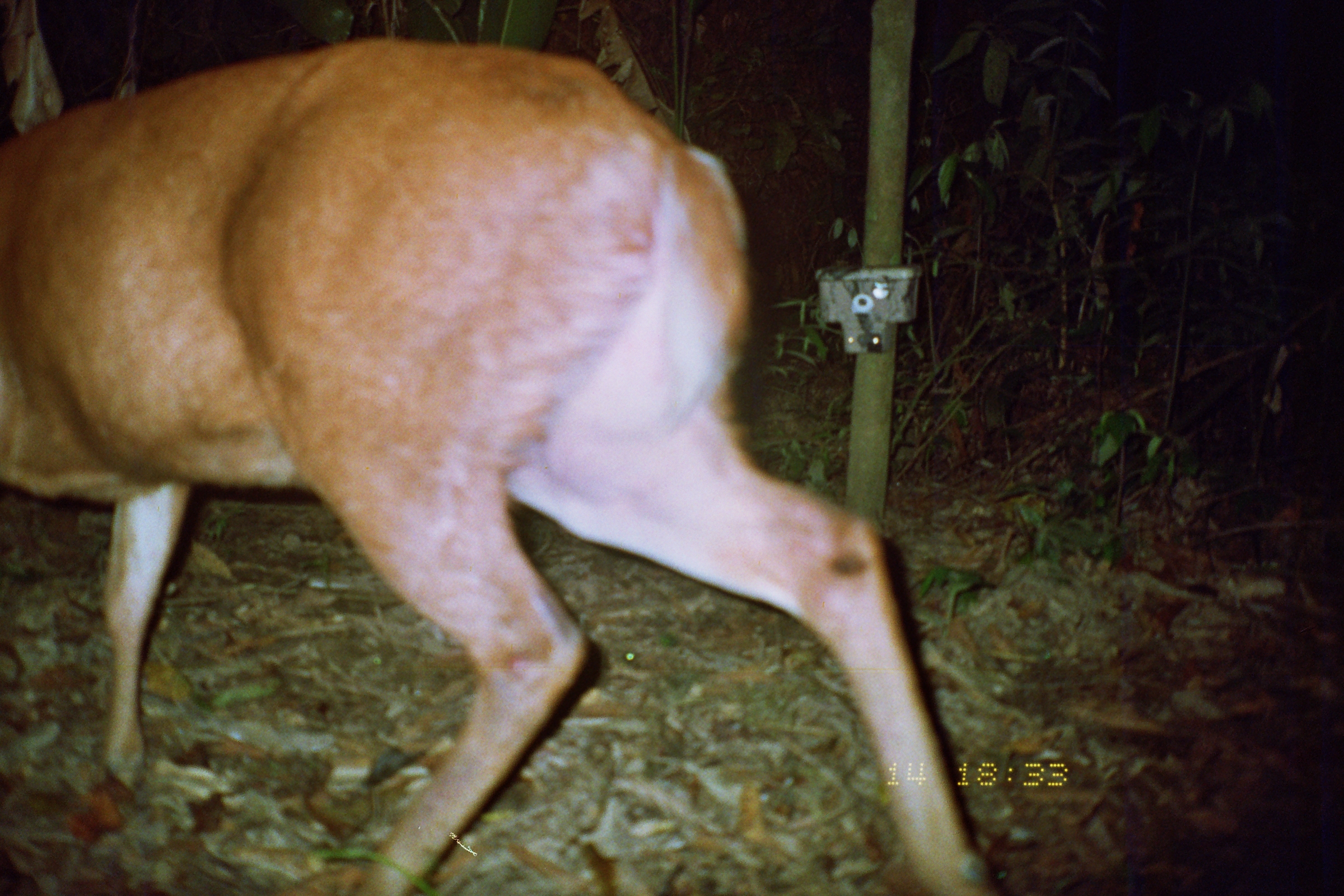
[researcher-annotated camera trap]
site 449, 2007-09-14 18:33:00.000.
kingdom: Animalia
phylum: Chordata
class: Mammalia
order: Artiodactyla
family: Cervidae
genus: Mazama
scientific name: Mazama americana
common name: red brocket